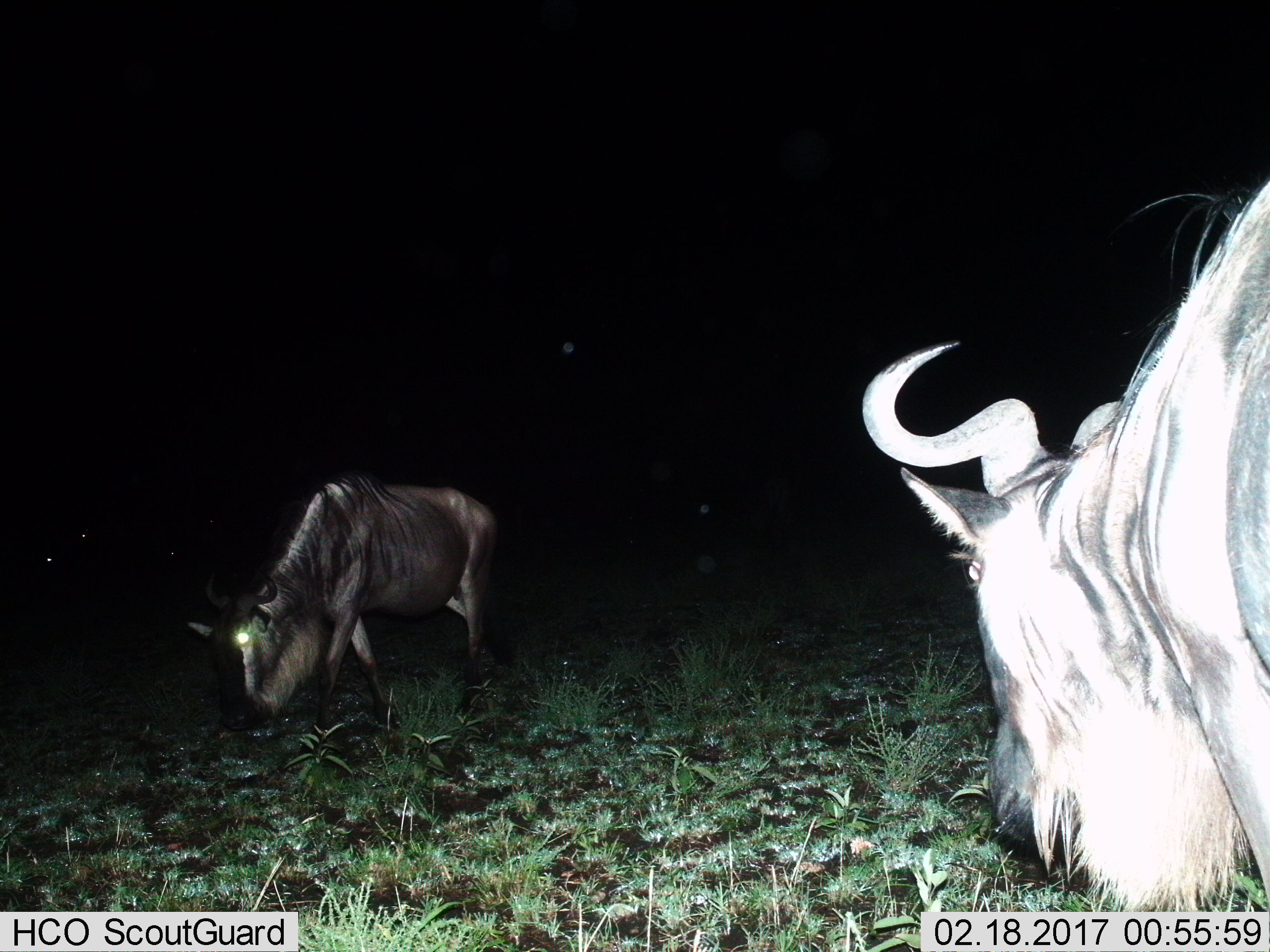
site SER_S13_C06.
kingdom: Animalia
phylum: Chordata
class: Mammalia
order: Artiodactyla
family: Bovidae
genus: Connochaetes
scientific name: Connochaetes taurinus taurinus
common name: blue wildebeest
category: wildebeestblue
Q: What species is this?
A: Wildebeestblue (blue wildebeest) (Connochaetes taurinus taurinus).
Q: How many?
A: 2.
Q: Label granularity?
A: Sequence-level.